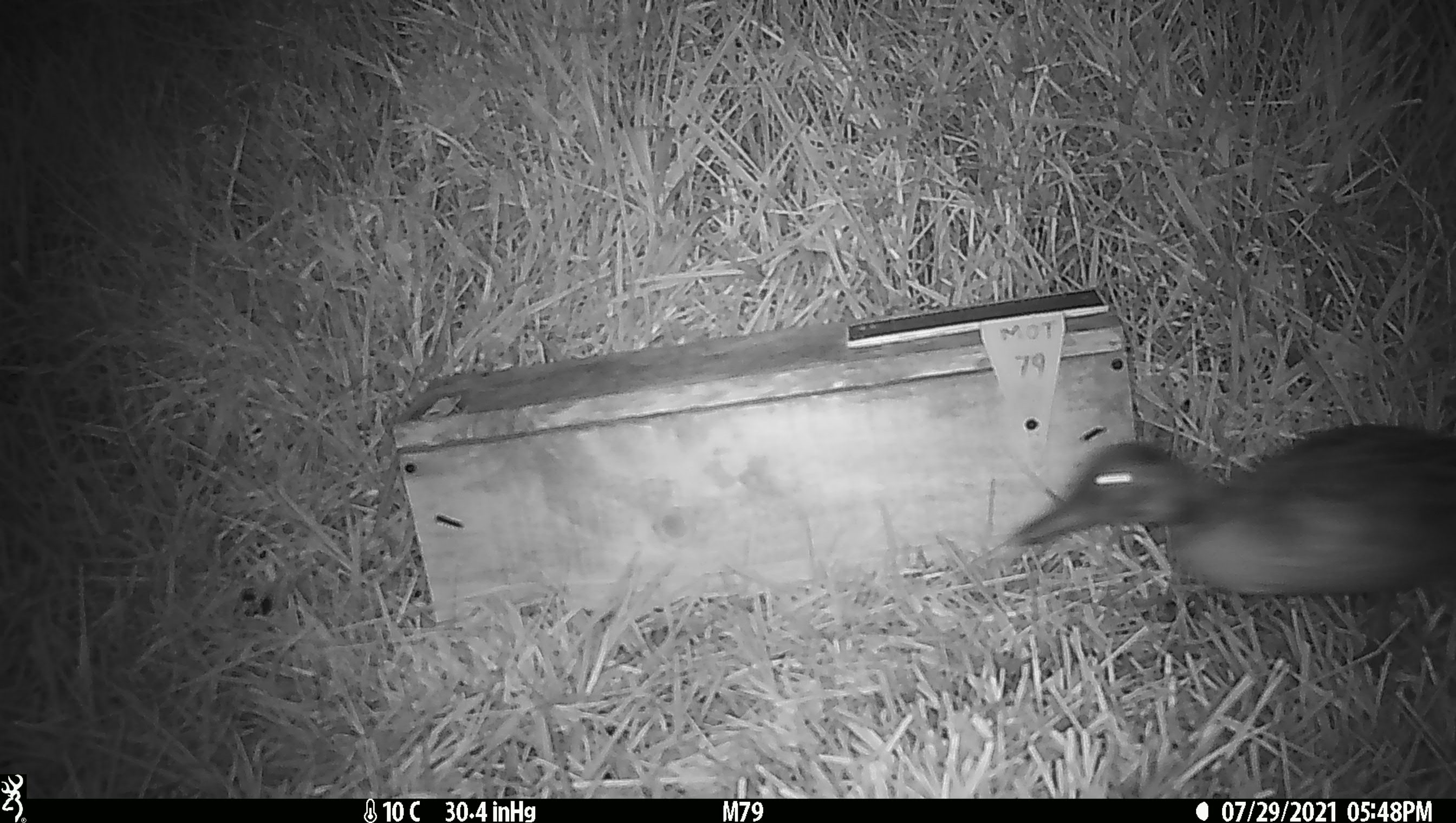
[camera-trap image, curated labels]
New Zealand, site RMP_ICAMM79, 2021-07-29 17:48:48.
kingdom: Animalia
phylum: Chordata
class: Aves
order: Anseriformes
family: Anatidae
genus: Anas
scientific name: Anas chlorotis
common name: brown teal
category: pateke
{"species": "pateke (brown teal) (Anas chlorotis)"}